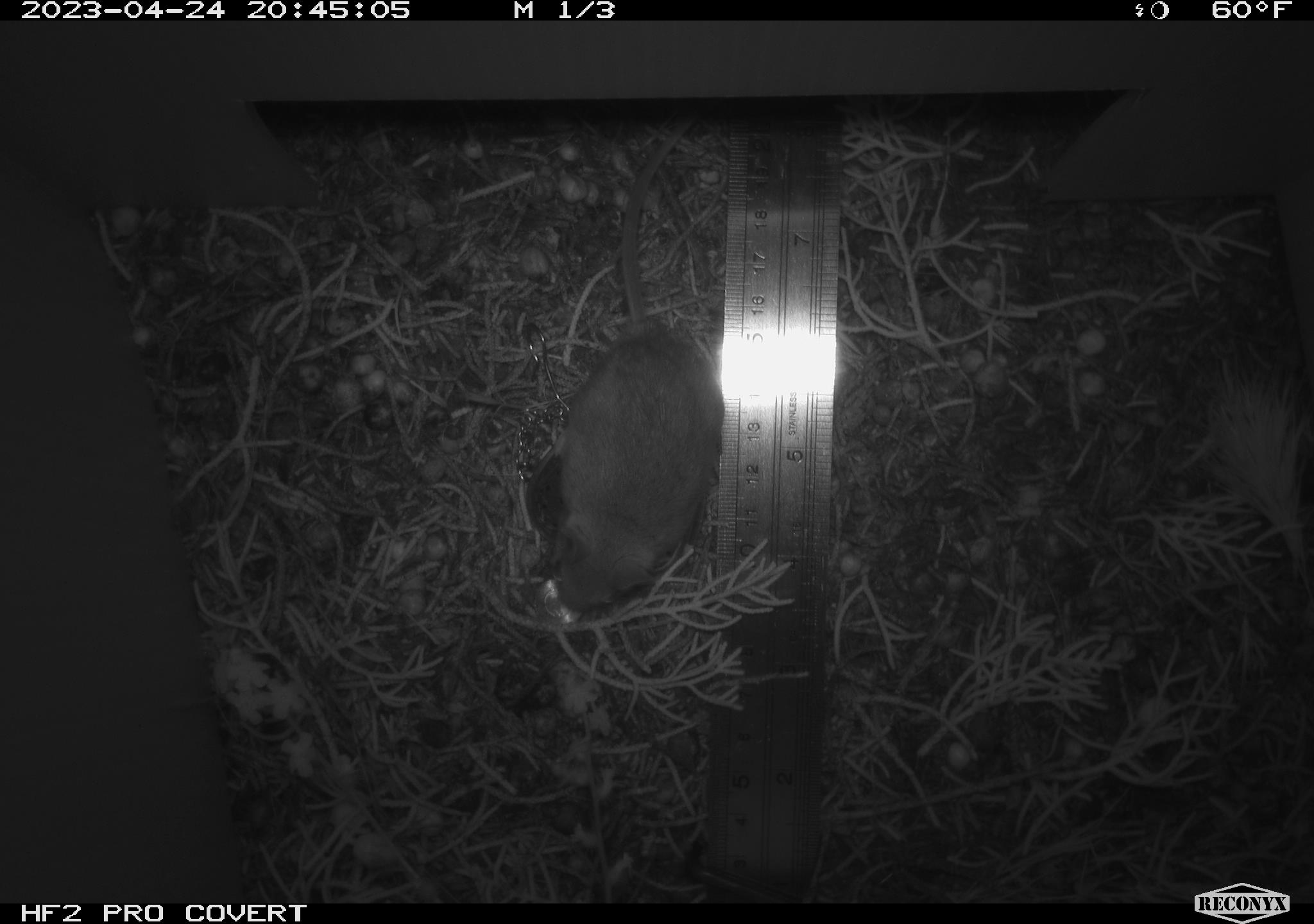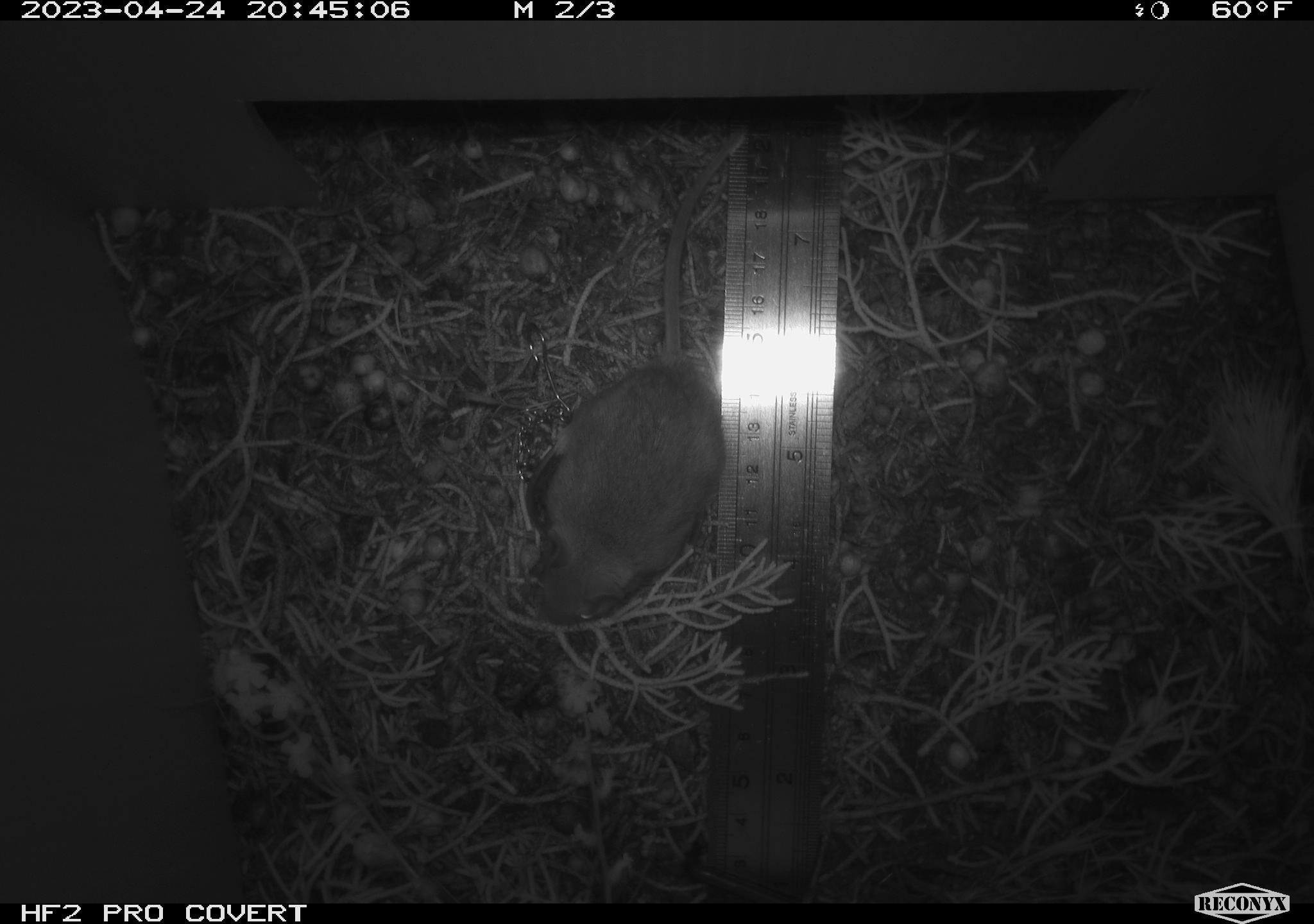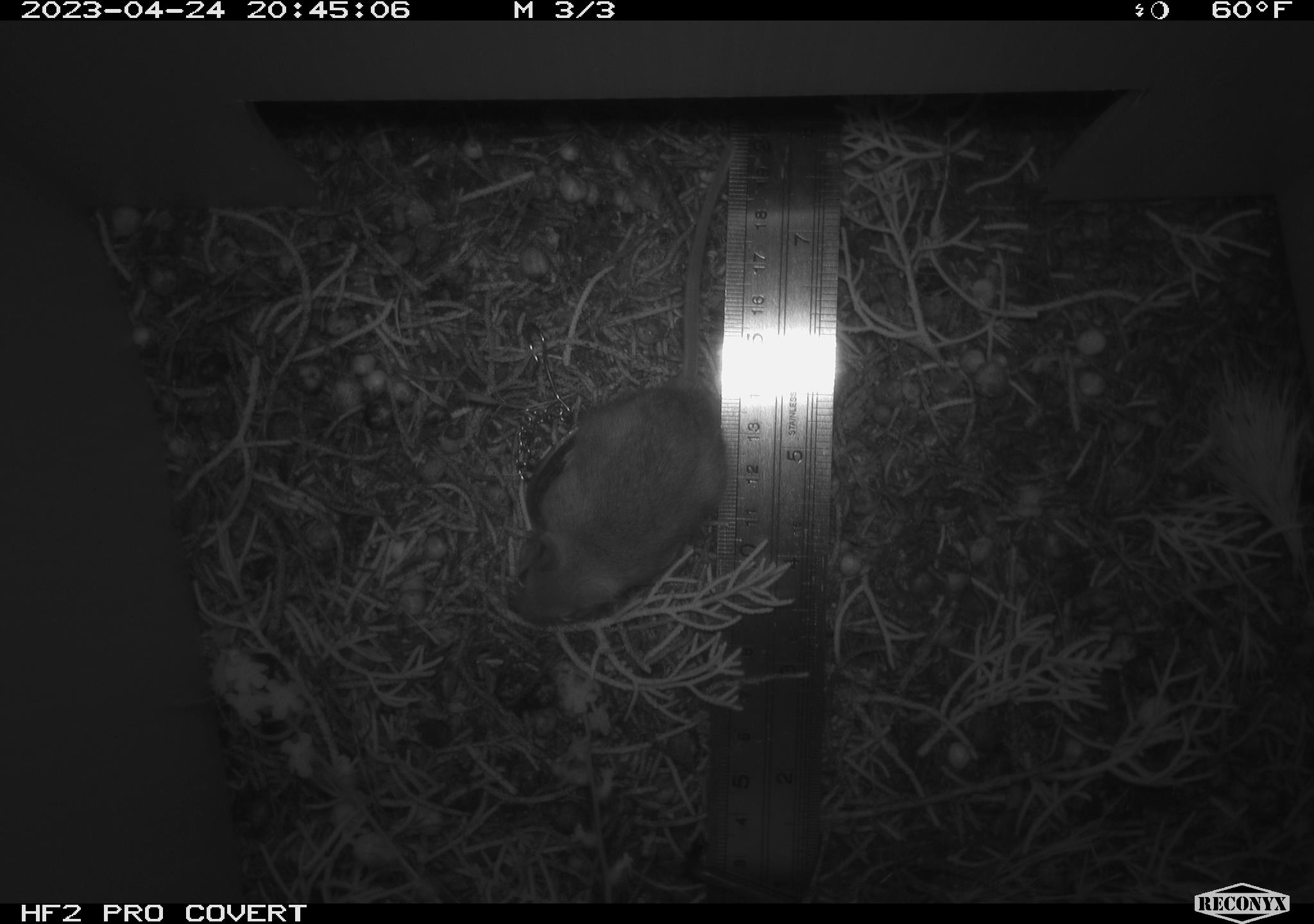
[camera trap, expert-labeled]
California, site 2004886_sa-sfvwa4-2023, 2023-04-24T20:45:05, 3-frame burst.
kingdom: Animalia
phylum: Chordata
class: Mammalia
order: Rodentia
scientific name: Rodentia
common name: mouse species